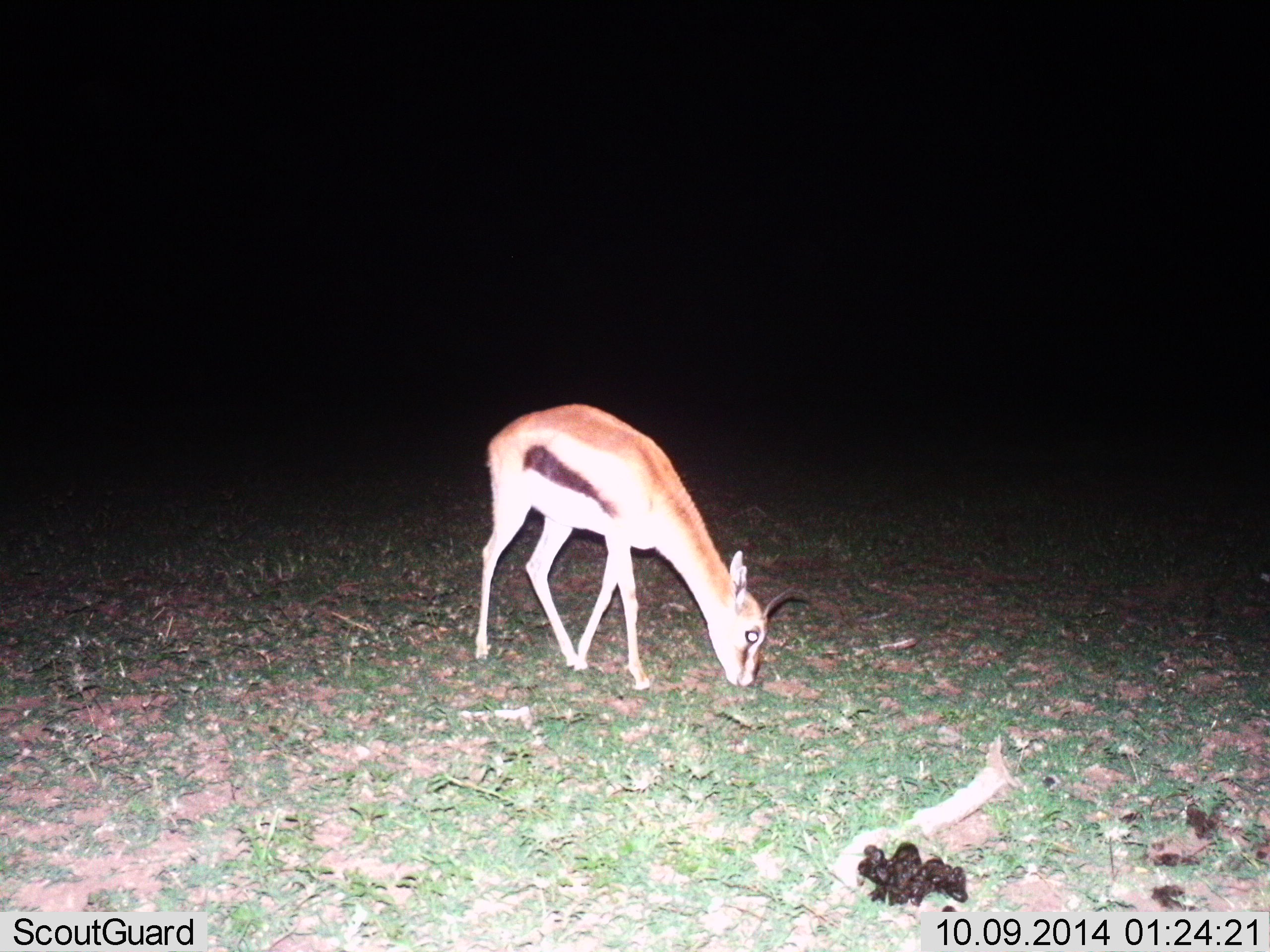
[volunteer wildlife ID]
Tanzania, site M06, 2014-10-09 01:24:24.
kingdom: Animalia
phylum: Chordata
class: Mammalia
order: Artiodactyla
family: Bovidae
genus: Eudorcas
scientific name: Eudorcas thomsonii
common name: thomson's gazelle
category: gazellethomsons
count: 1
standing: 20%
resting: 0%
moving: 0%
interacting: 0%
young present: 10%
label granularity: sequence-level